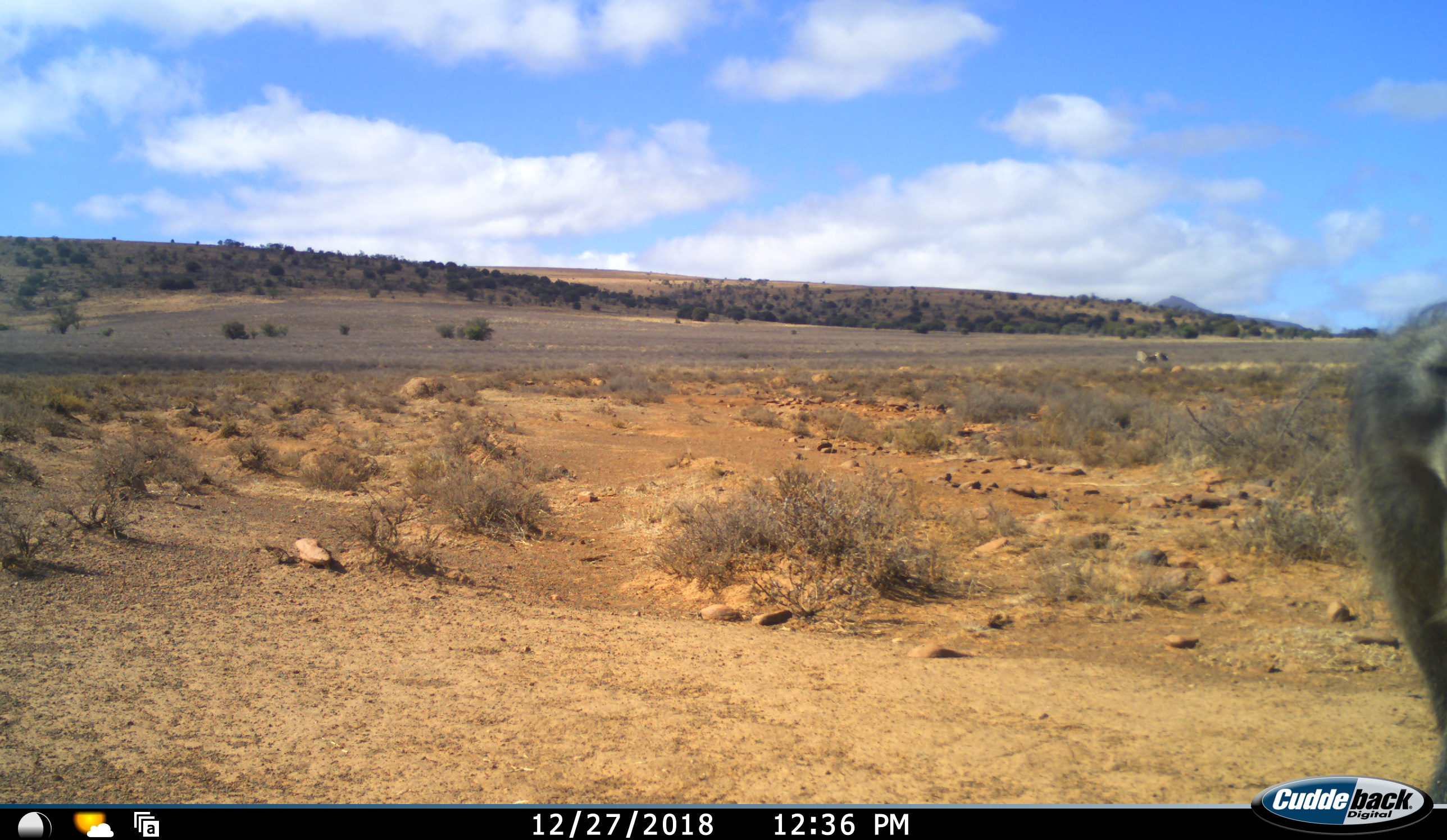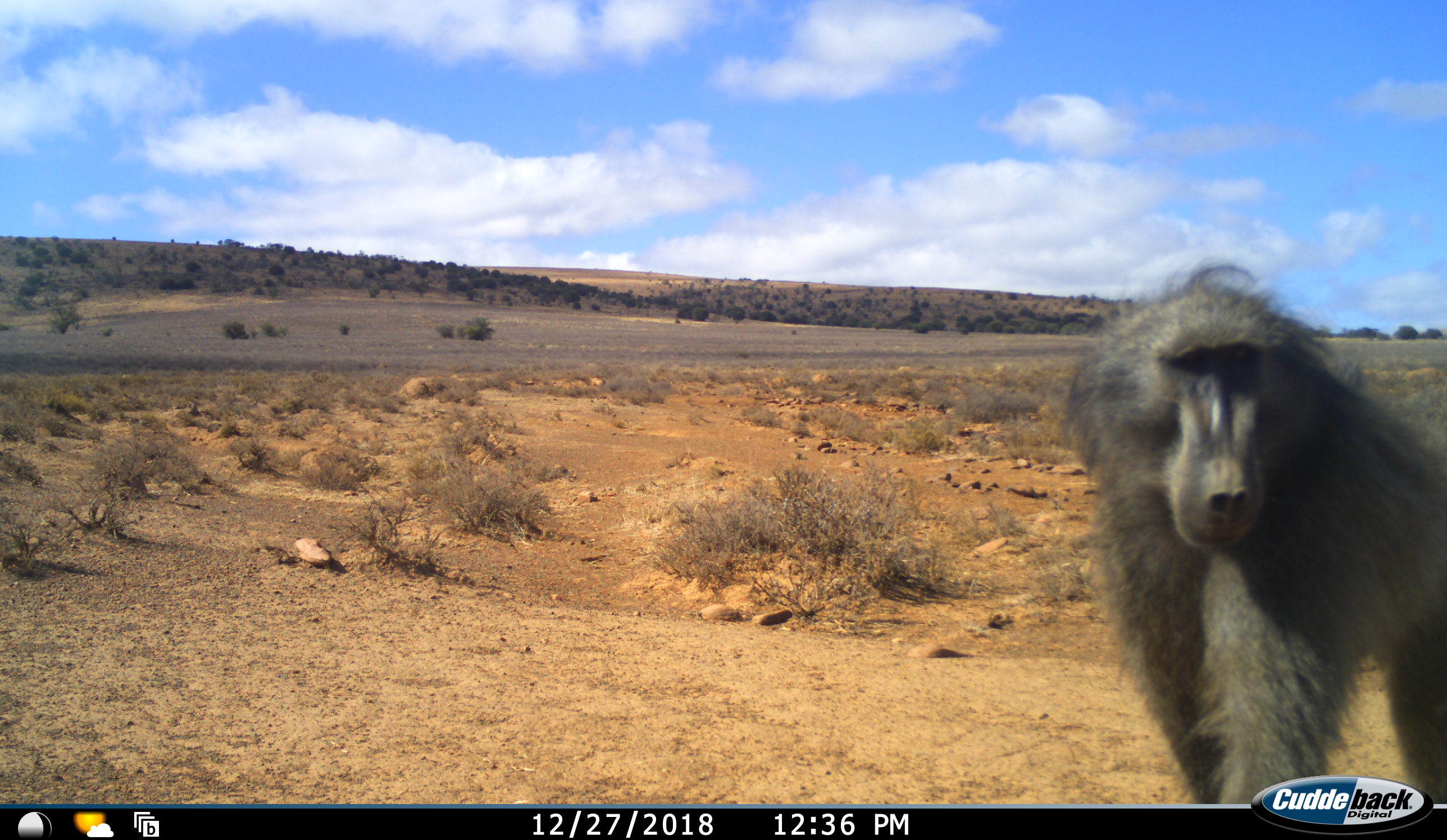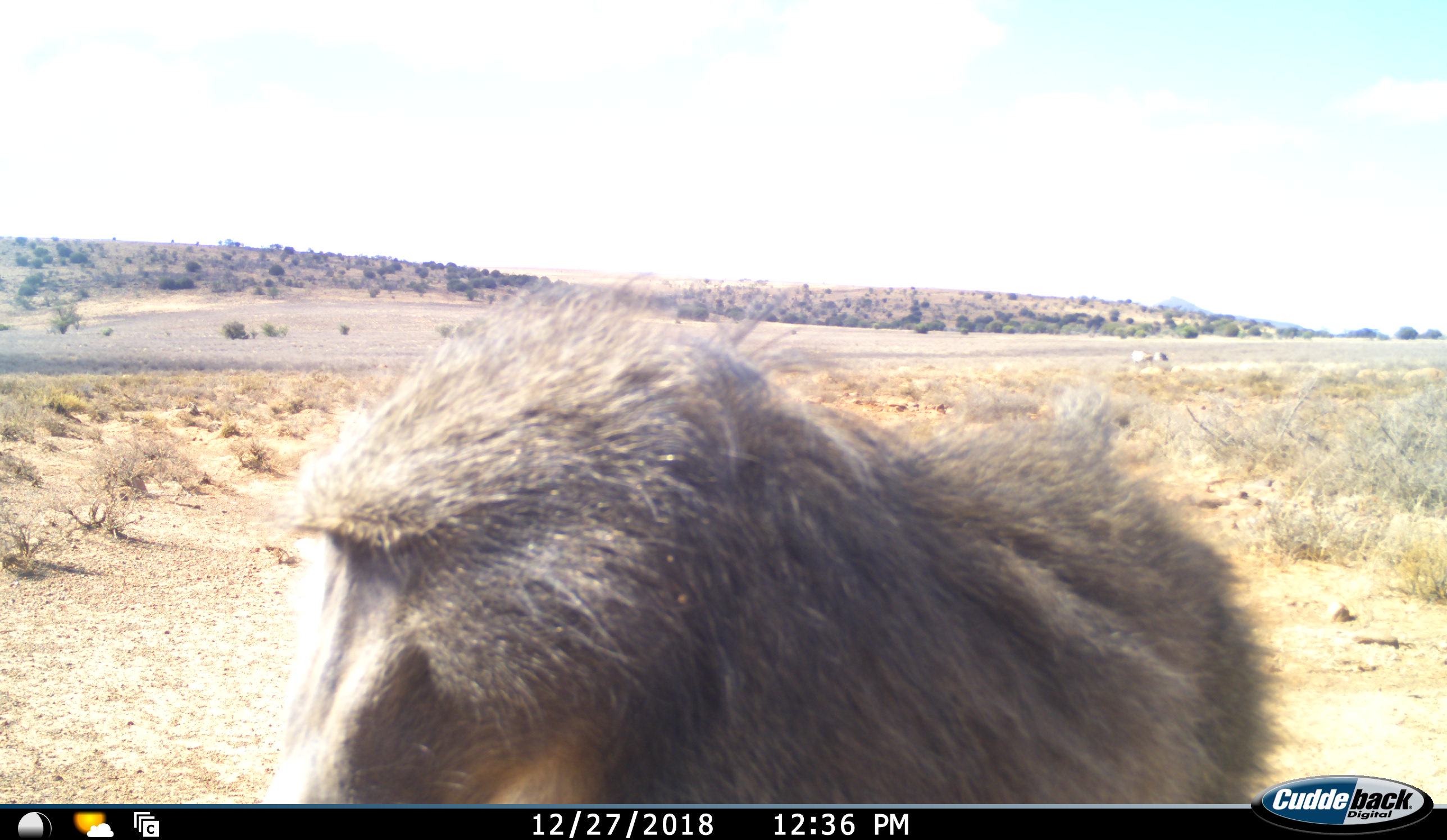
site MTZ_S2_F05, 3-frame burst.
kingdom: Animalia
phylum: Chordata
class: Mammalia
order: Primates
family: Cercopithecidae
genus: Papio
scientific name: Papio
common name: baboon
Baboon (Papio), count 1. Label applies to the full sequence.